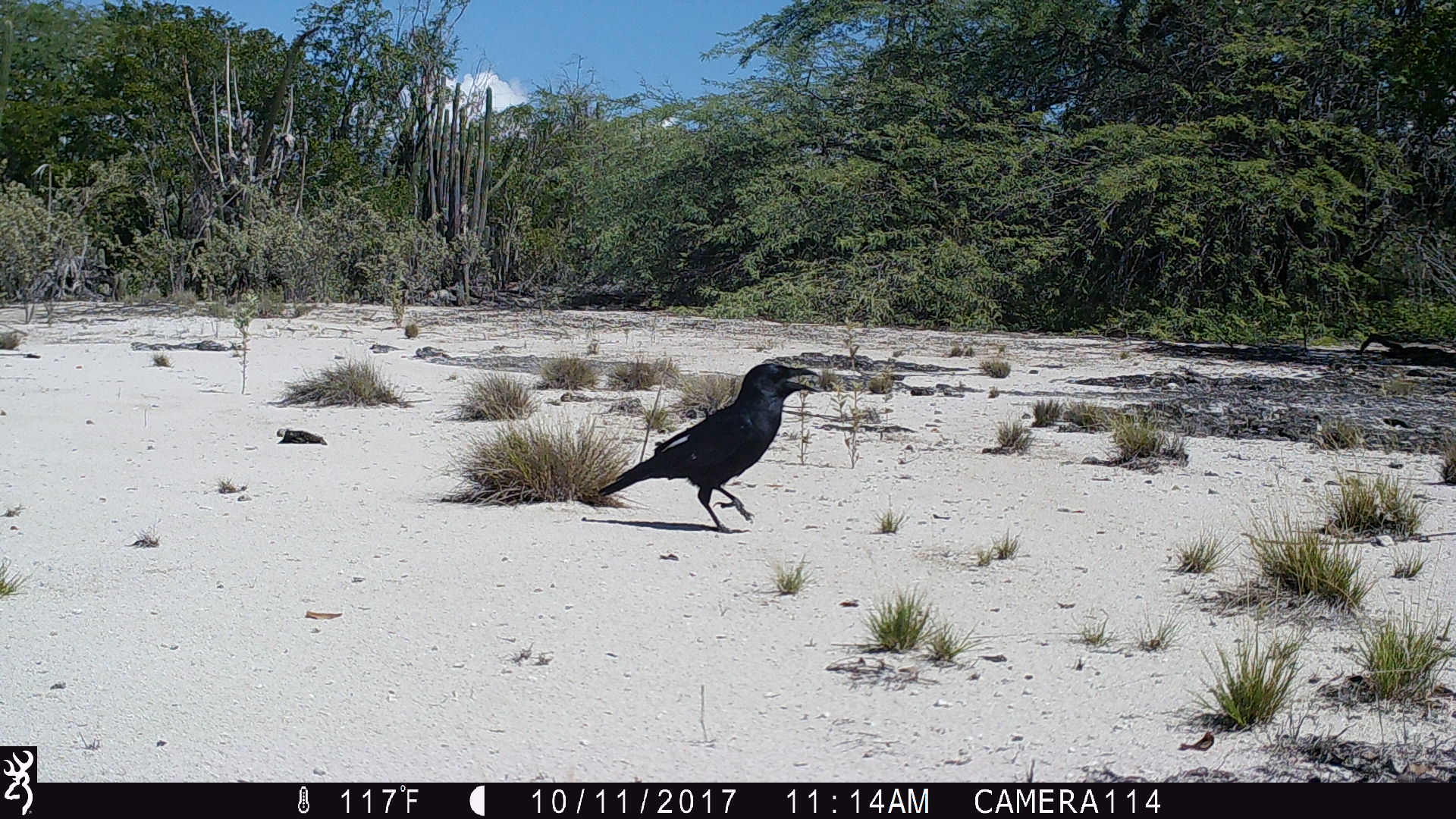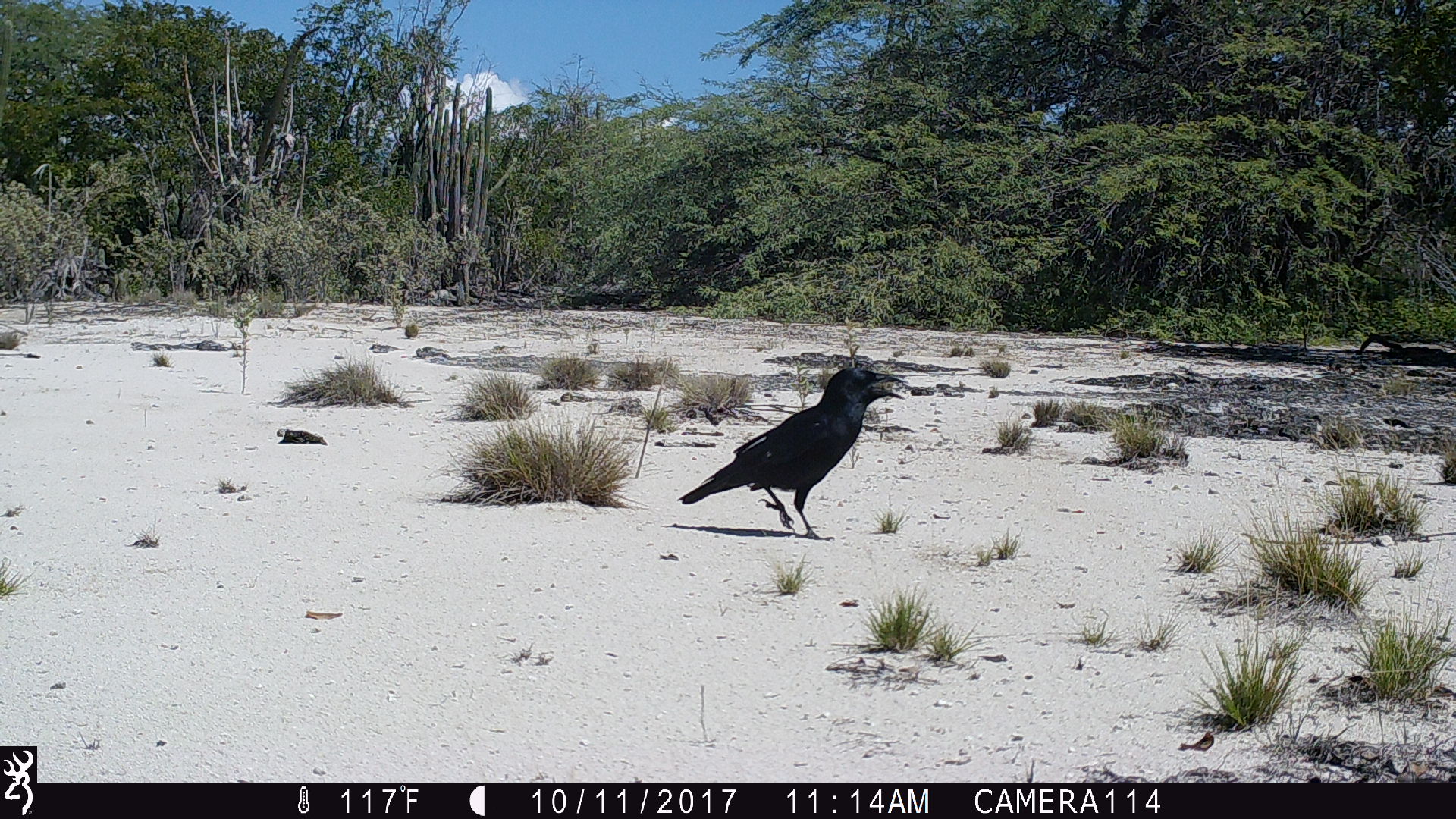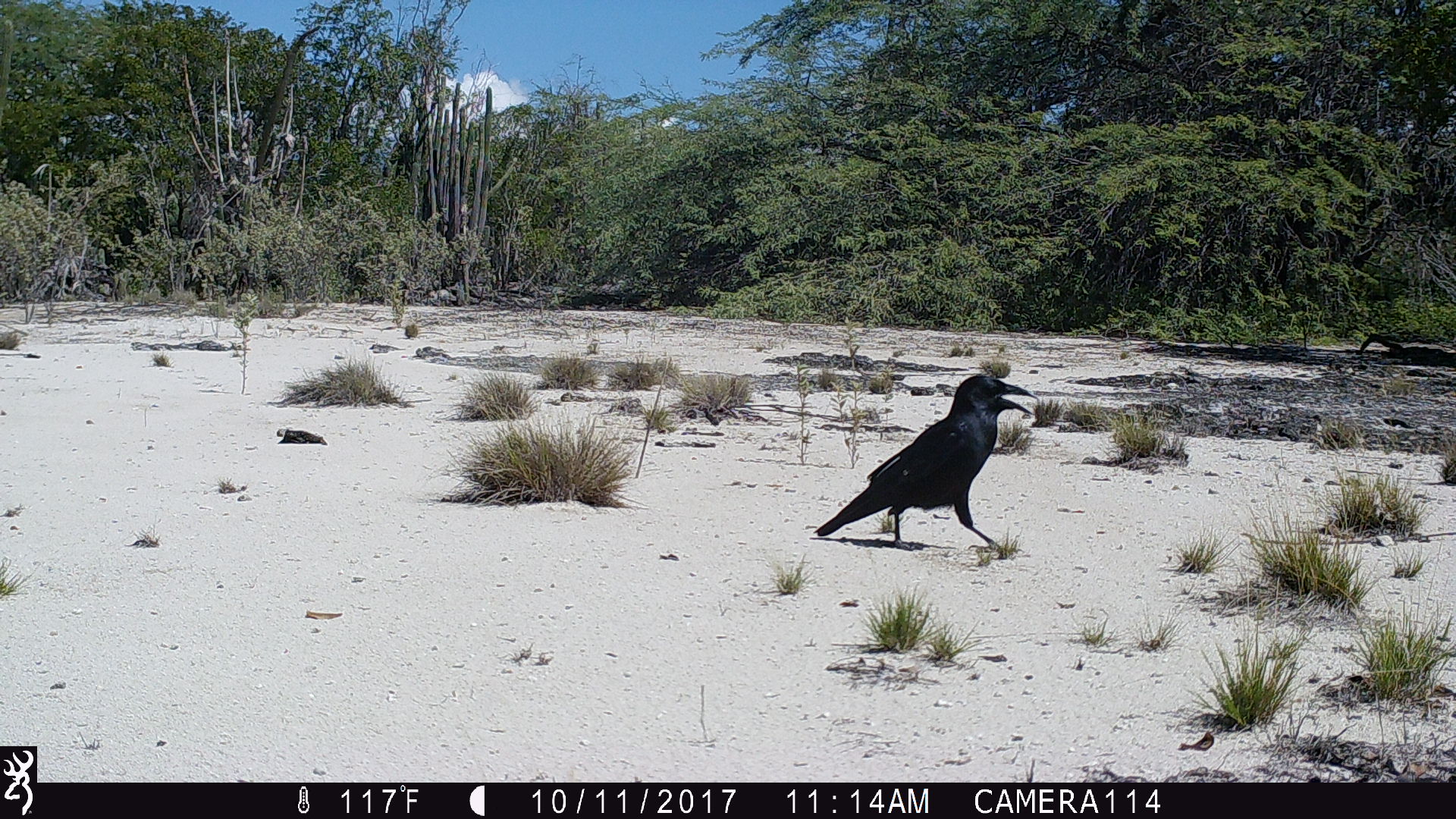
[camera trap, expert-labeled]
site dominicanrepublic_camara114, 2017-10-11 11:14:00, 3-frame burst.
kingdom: Animalia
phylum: Chordata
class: Aves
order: Passeriformes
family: Corvidae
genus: Corvus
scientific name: Corvus corax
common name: raven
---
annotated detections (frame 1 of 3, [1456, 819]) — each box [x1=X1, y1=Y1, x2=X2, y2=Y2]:
raven: [x1=582, y1=359, x2=817, y2=535]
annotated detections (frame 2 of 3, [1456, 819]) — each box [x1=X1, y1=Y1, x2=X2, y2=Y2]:
raven: [x1=669, y1=346, x2=909, y2=541]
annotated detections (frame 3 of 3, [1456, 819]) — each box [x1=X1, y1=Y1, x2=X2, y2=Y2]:
raven: [x1=809, y1=369, x2=1036, y2=556]